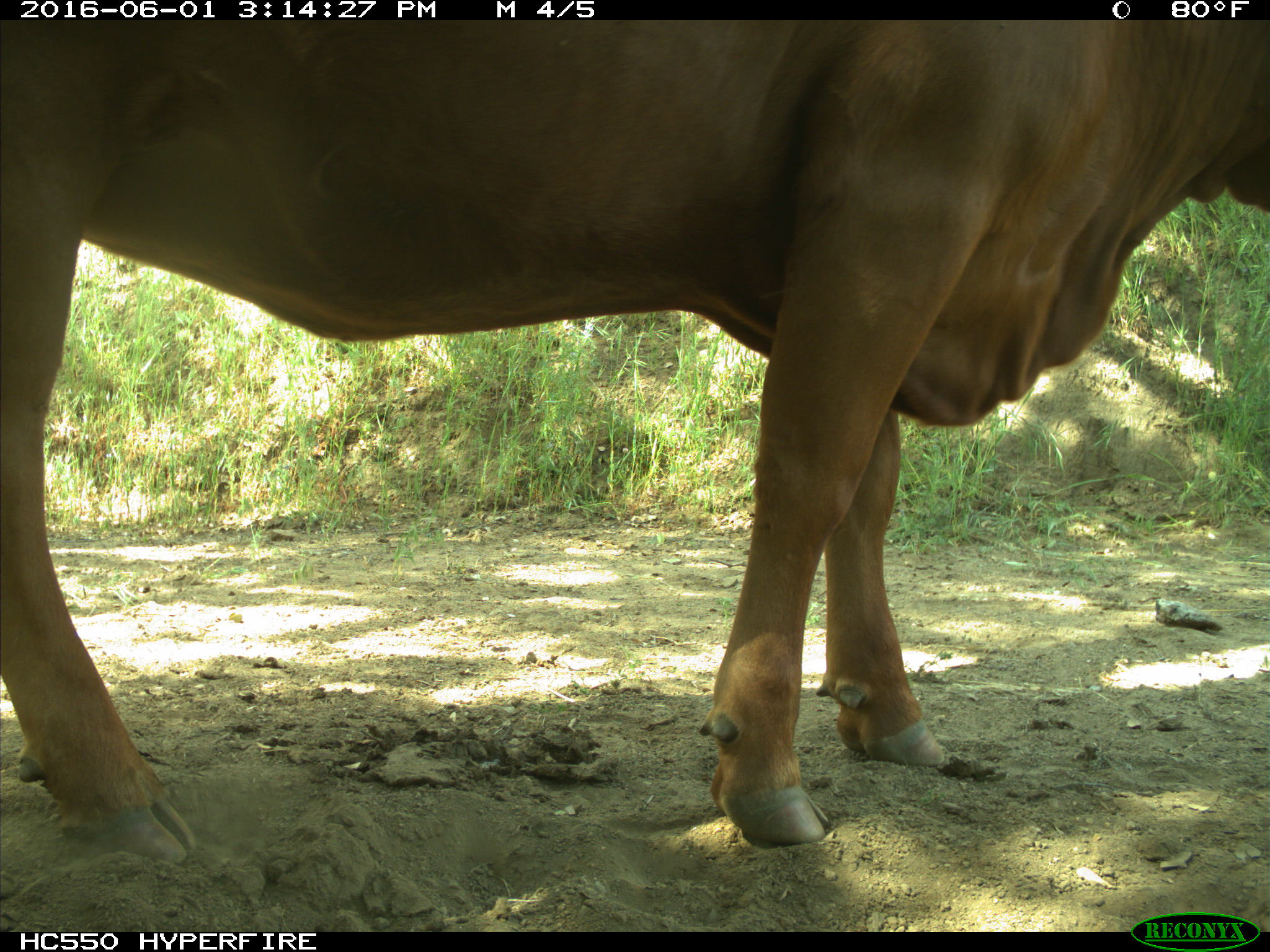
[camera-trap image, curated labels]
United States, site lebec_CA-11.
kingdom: Animalia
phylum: Chordata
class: Mammalia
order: Artiodactyla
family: Bovidae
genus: Bos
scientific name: Bos taurus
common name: domestic cow